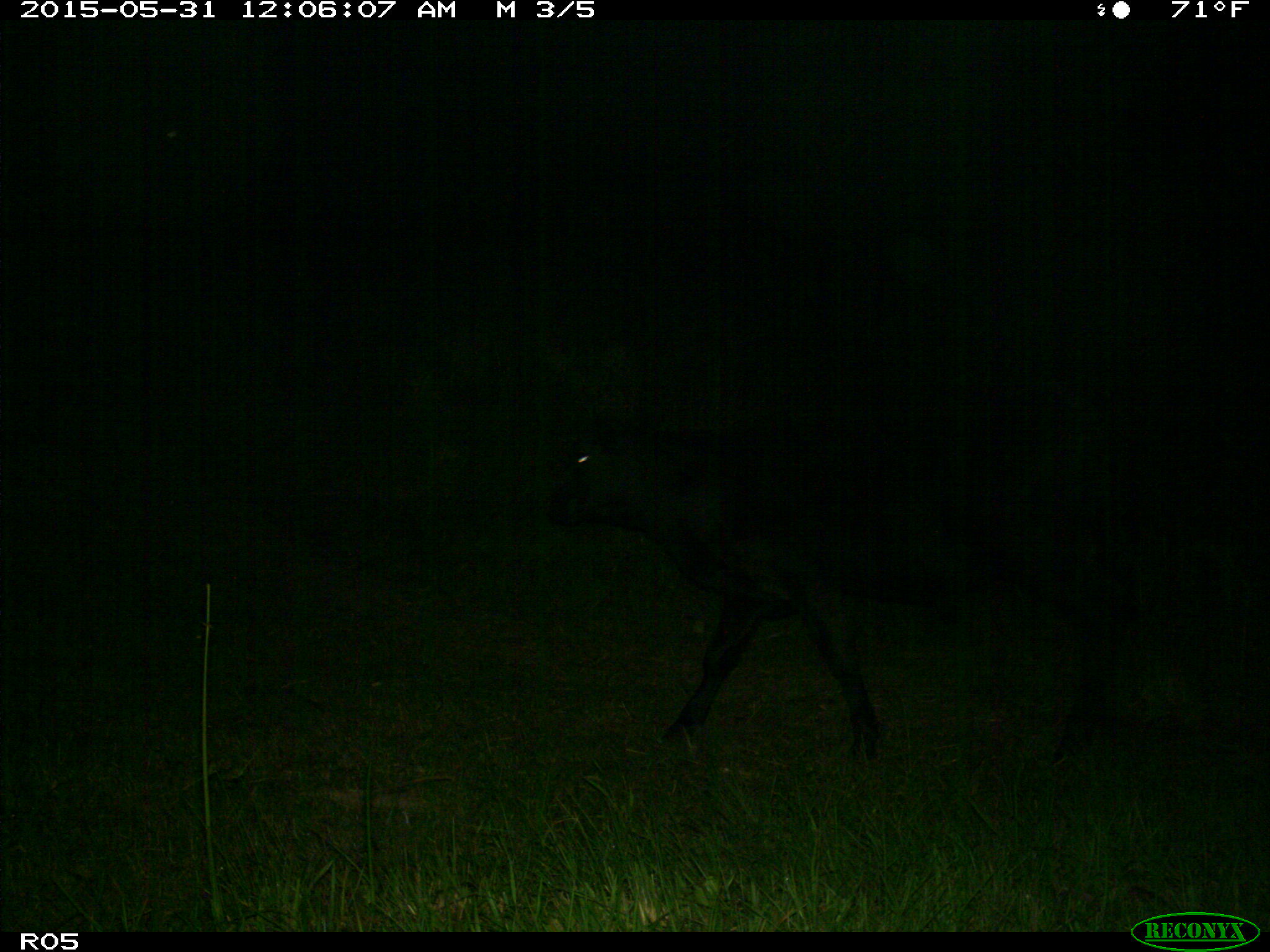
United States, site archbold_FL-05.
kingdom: Animalia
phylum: Chordata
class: Mammalia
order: Artiodactyla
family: Bovidae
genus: Bos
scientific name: Bos taurus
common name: domestic cow